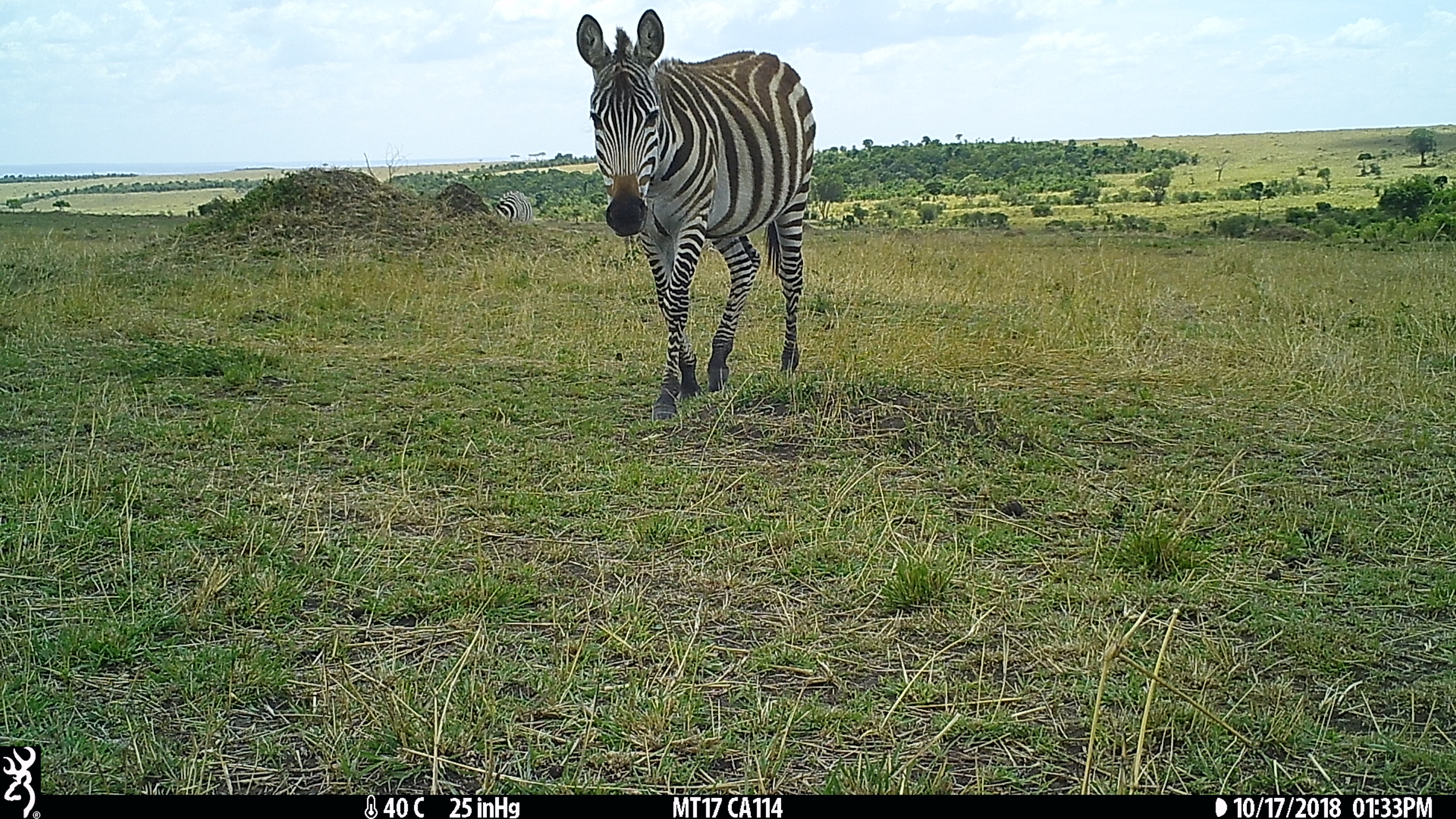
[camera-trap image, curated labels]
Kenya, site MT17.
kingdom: Animalia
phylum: Chordata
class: Mammalia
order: Perissodactyla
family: Equidae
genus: Equus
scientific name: Equus quagga burchellii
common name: burchell's zebra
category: zebra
Zebra (burchell's zebra) (Equus quagga burchellii).